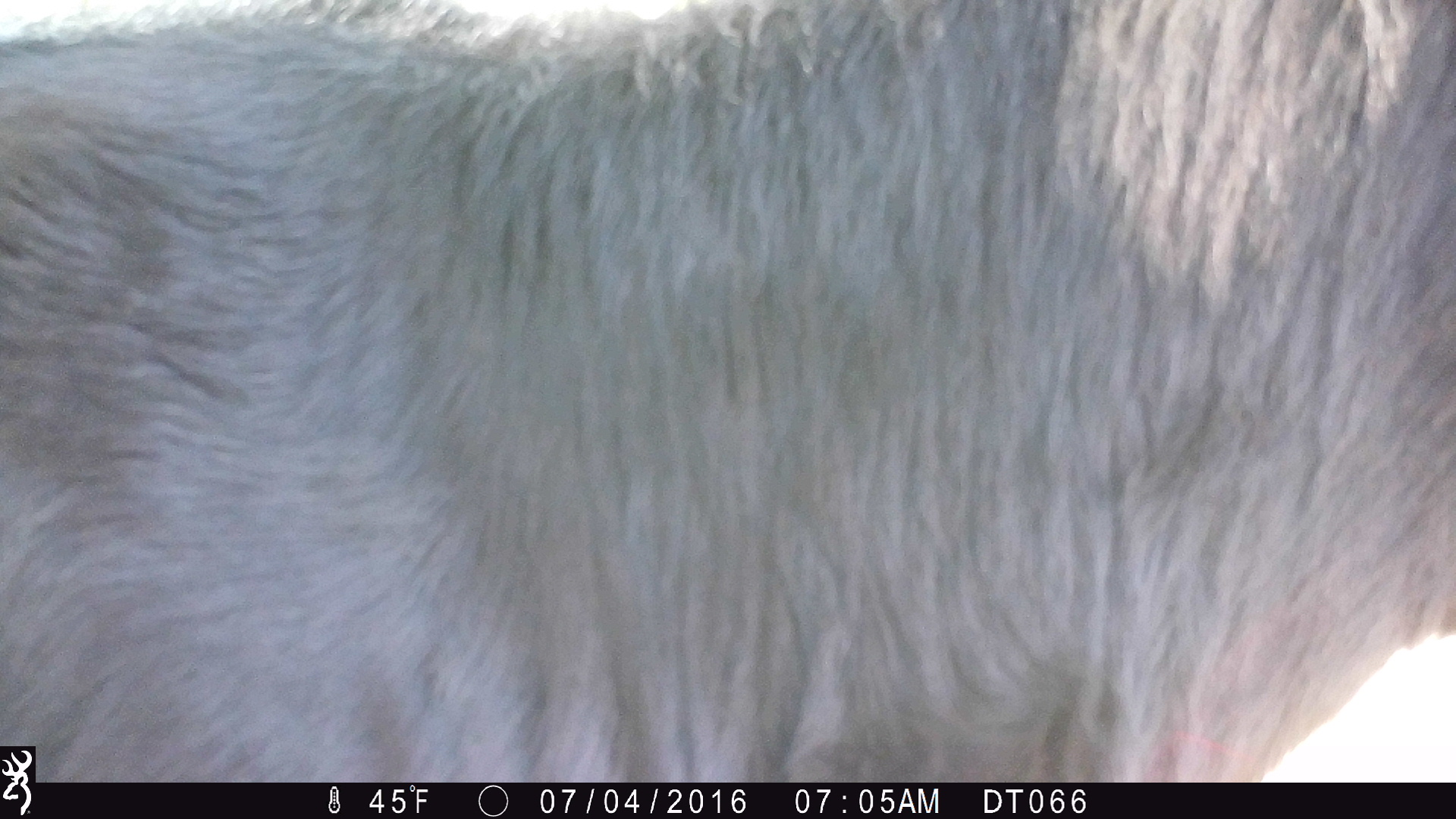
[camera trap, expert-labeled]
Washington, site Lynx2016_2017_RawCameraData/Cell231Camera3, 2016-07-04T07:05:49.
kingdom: Animalia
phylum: Chordata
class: Mammalia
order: Artiodactyla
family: Bovidae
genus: Bos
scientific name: Bos taurus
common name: domestic cattle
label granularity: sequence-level